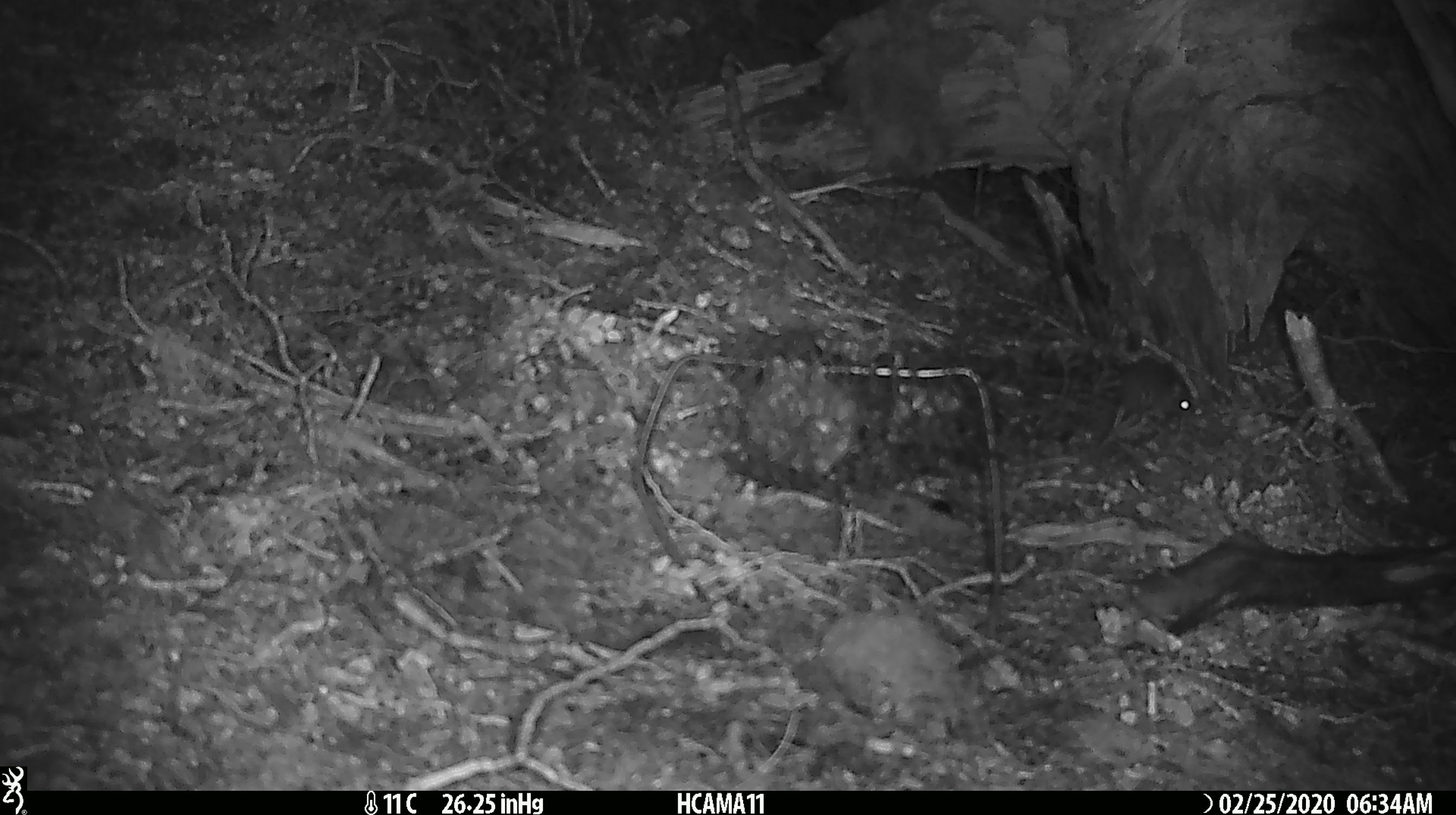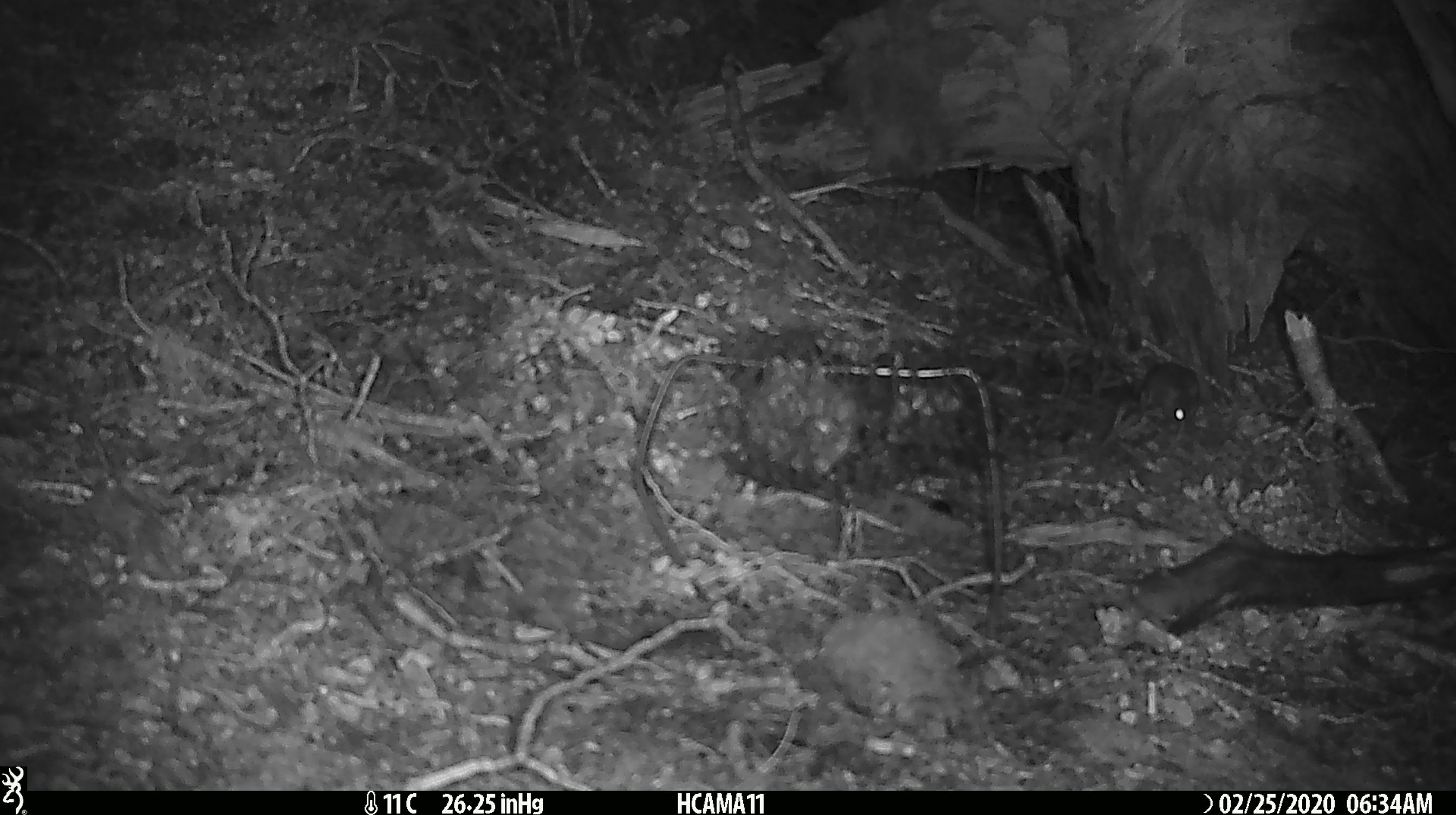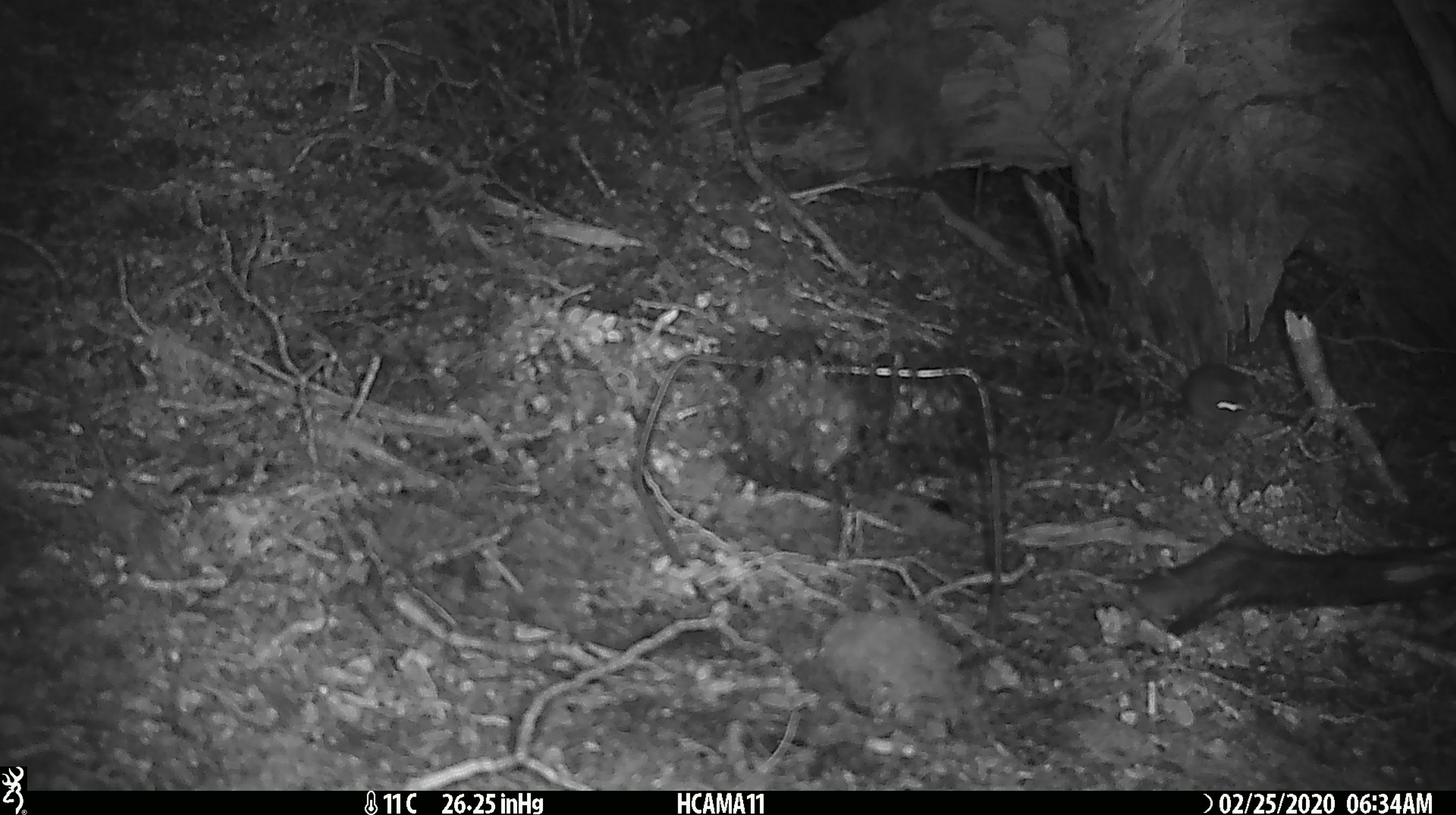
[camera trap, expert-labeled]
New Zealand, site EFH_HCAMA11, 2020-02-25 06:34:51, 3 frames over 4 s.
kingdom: Animalia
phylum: Chordata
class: Mammalia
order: Rodentia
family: Muridae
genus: Mus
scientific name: Mus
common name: mouse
Mouse (Mus).